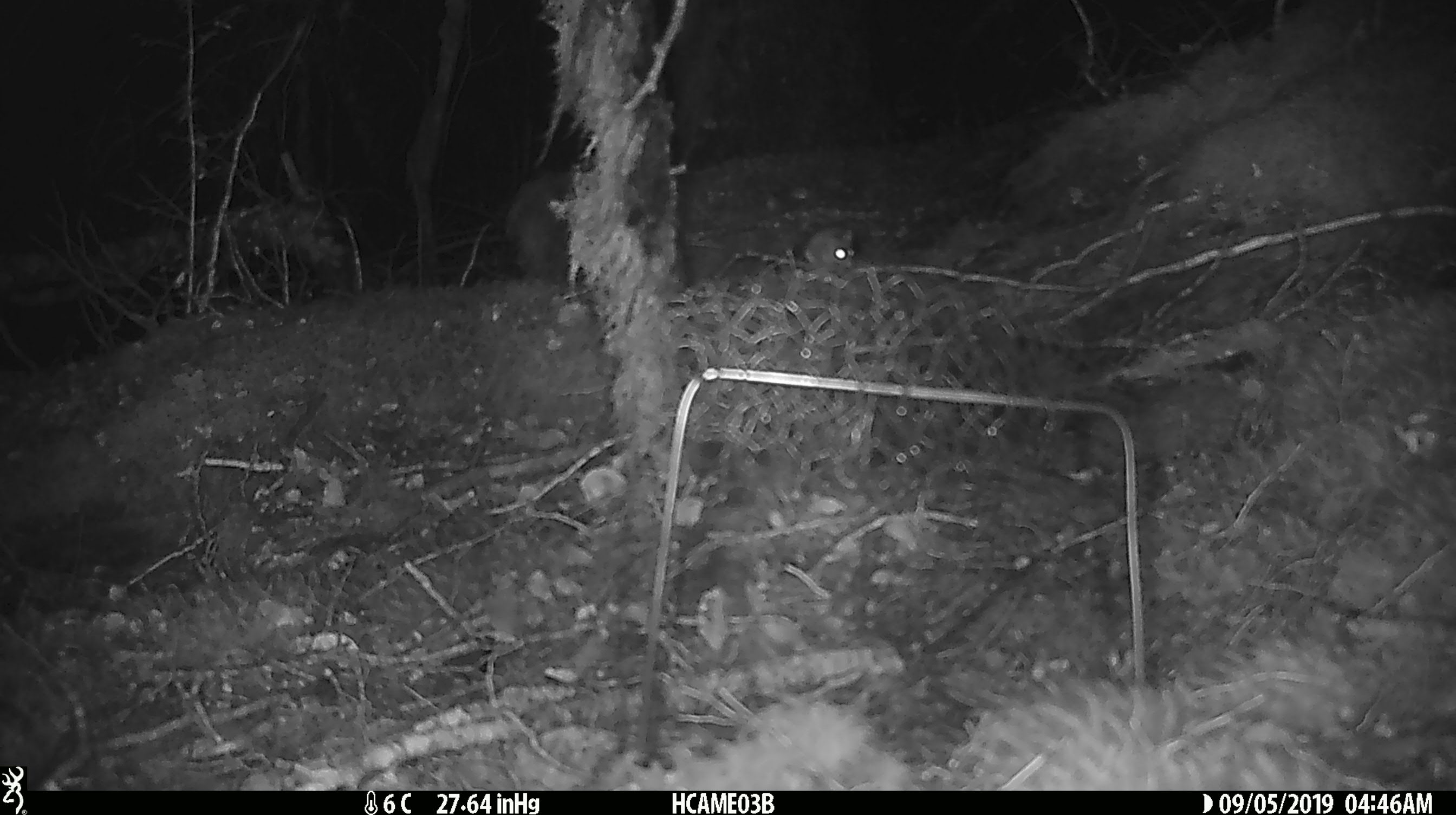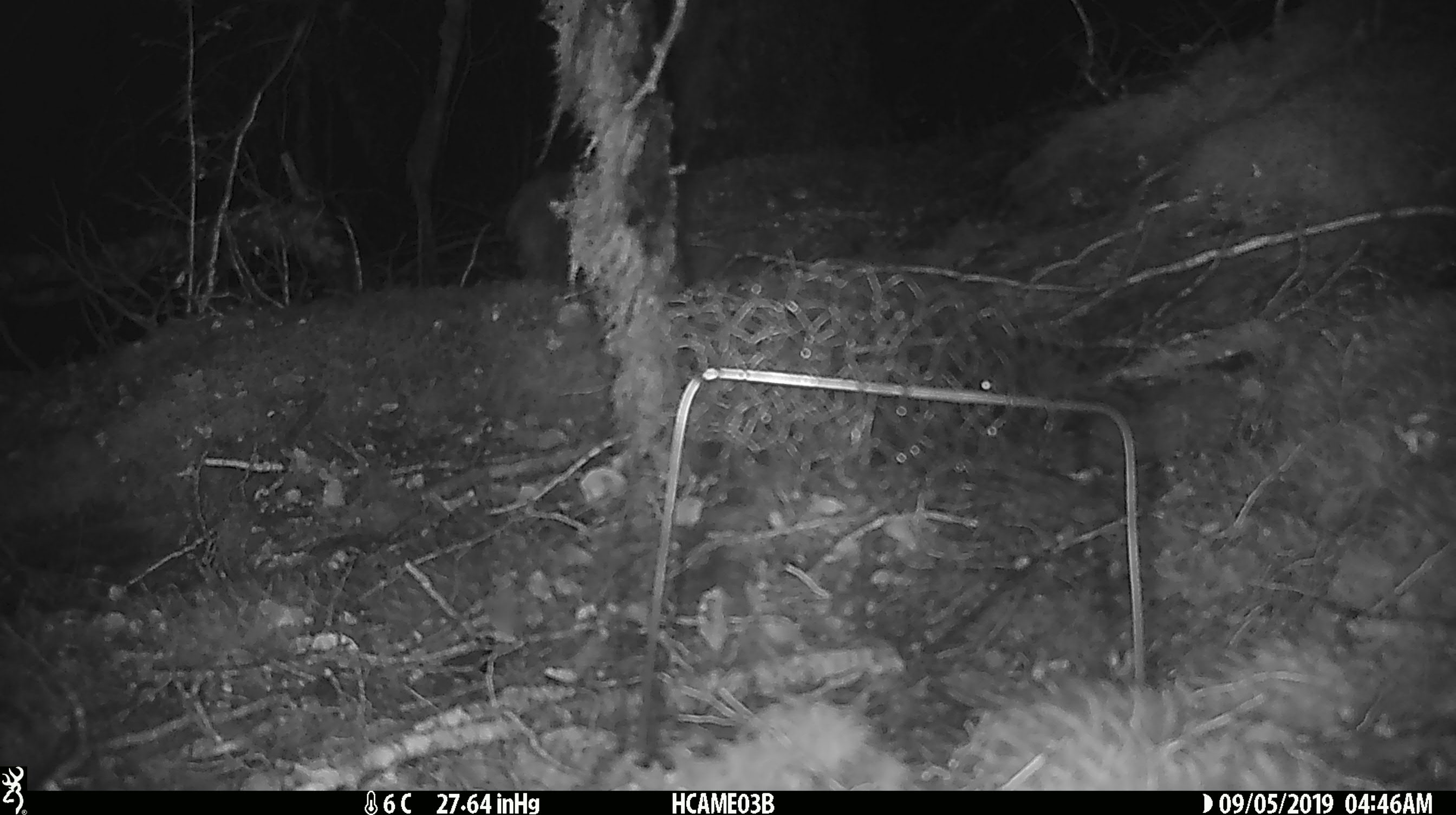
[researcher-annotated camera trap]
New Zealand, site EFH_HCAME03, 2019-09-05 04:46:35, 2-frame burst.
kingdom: Animalia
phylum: Chordata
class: Mammalia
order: Rodentia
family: Muridae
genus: Mus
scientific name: Mus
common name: mouse